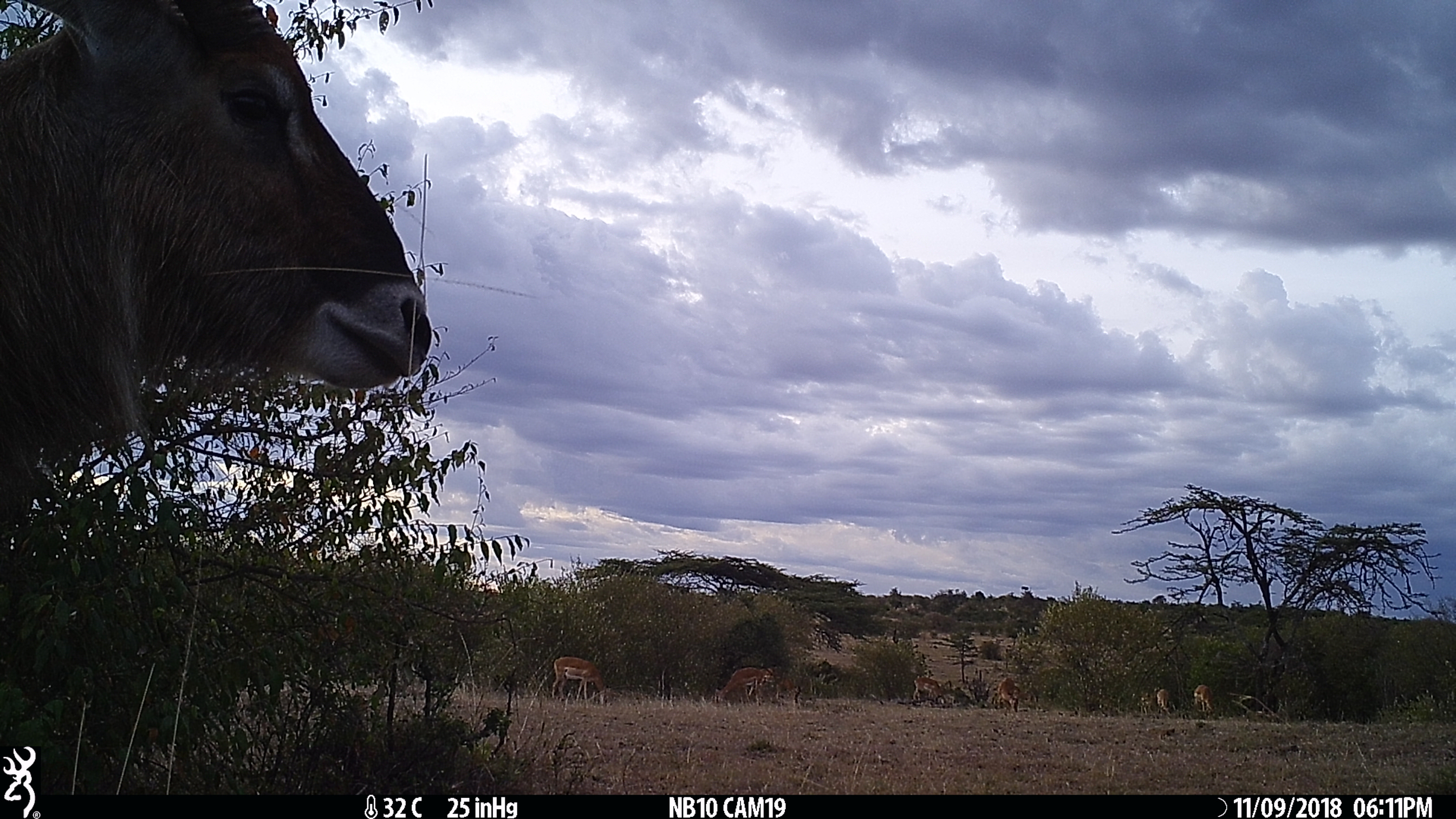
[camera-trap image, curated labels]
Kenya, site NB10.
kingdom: Animalia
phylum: Chordata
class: Mammalia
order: Artiodactyla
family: Bovidae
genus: Kobus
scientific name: Kobus ellipsiprymnus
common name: waterbuck